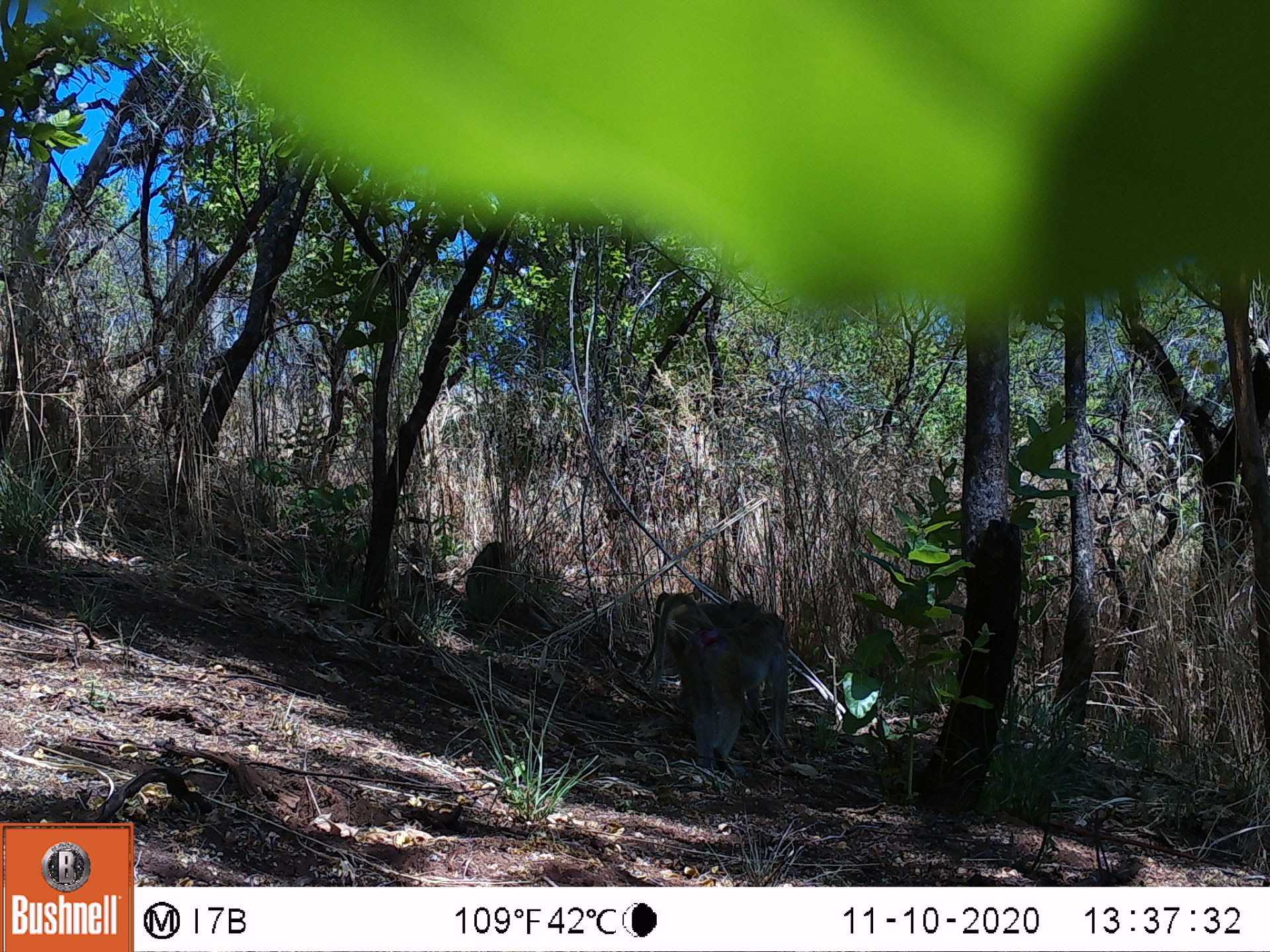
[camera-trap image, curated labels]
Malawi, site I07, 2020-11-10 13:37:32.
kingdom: Animalia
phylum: Chordata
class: Mammalia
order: Primates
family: Cercopithecidae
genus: Papio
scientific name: Papio cynocephalus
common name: yellow baboon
Yellow baboon (Papio cynocephalus), count 1.